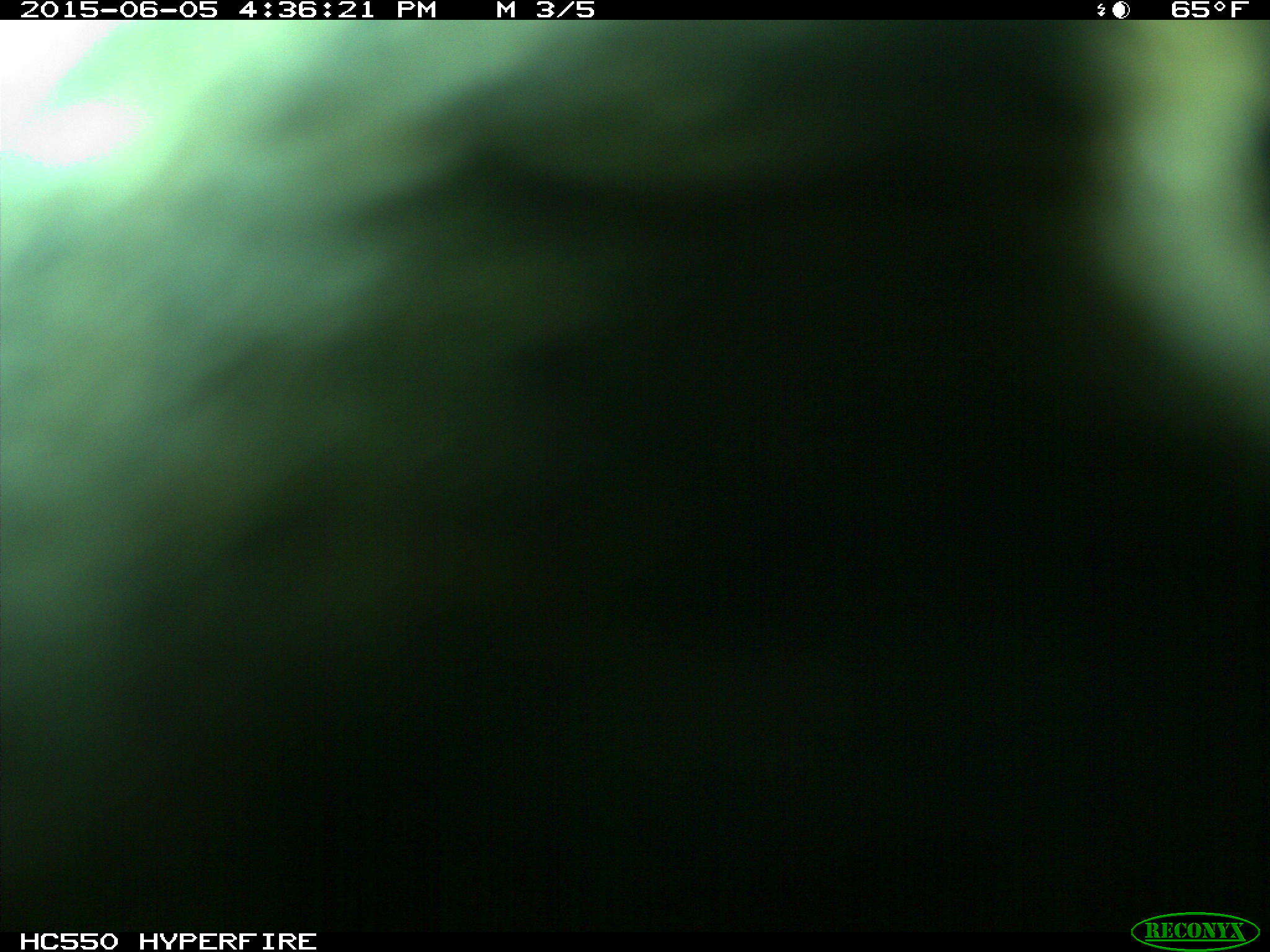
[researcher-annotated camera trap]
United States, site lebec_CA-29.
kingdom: Animalia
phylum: Chordata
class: Mammalia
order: Artiodactyla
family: Bovidae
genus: Bos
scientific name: Bos taurus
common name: domestic cow